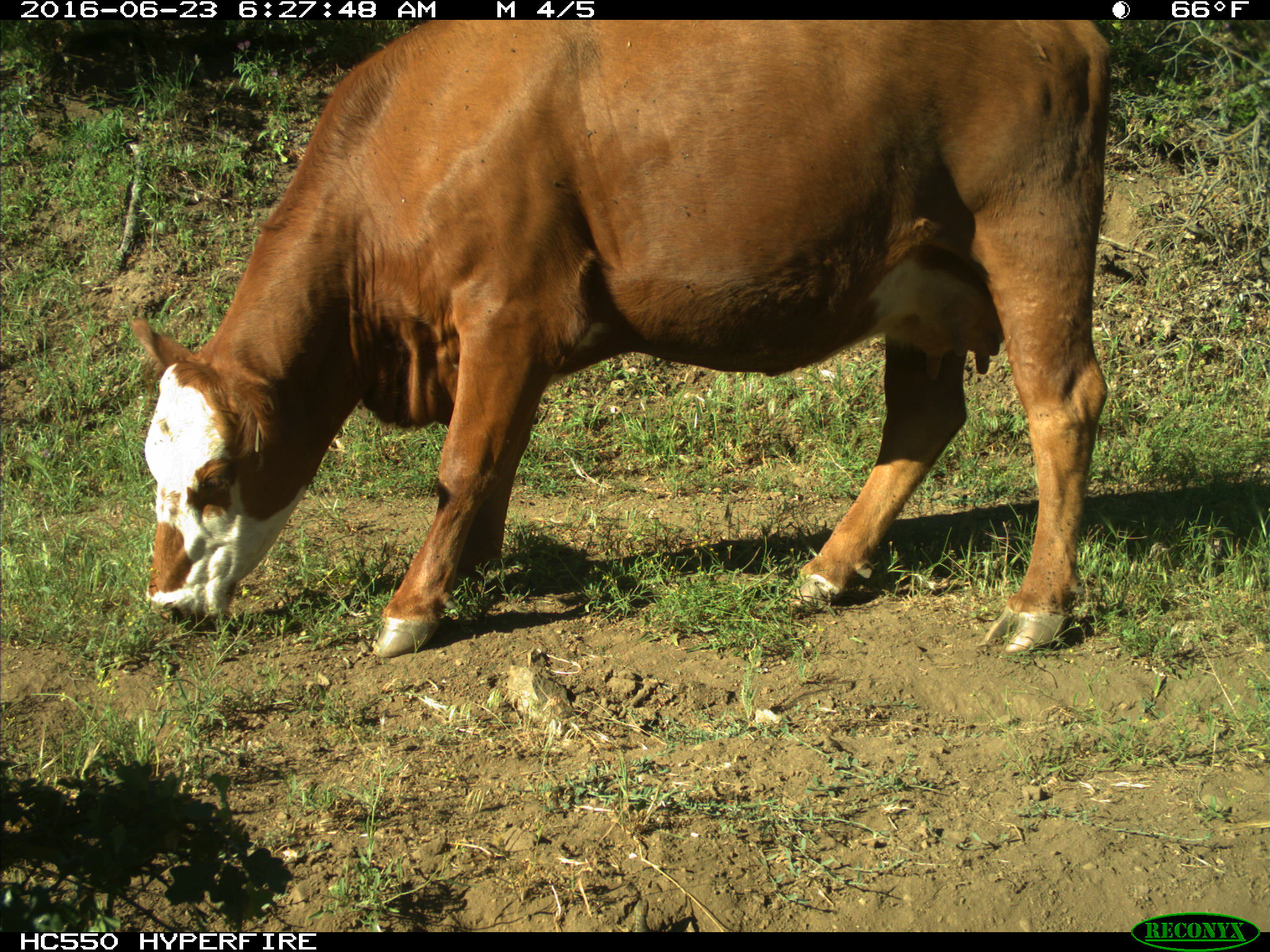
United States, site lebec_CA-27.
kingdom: Animalia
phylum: Chordata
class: Mammalia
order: Artiodactyla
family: Bovidae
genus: Bos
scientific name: Bos taurus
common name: domestic cow